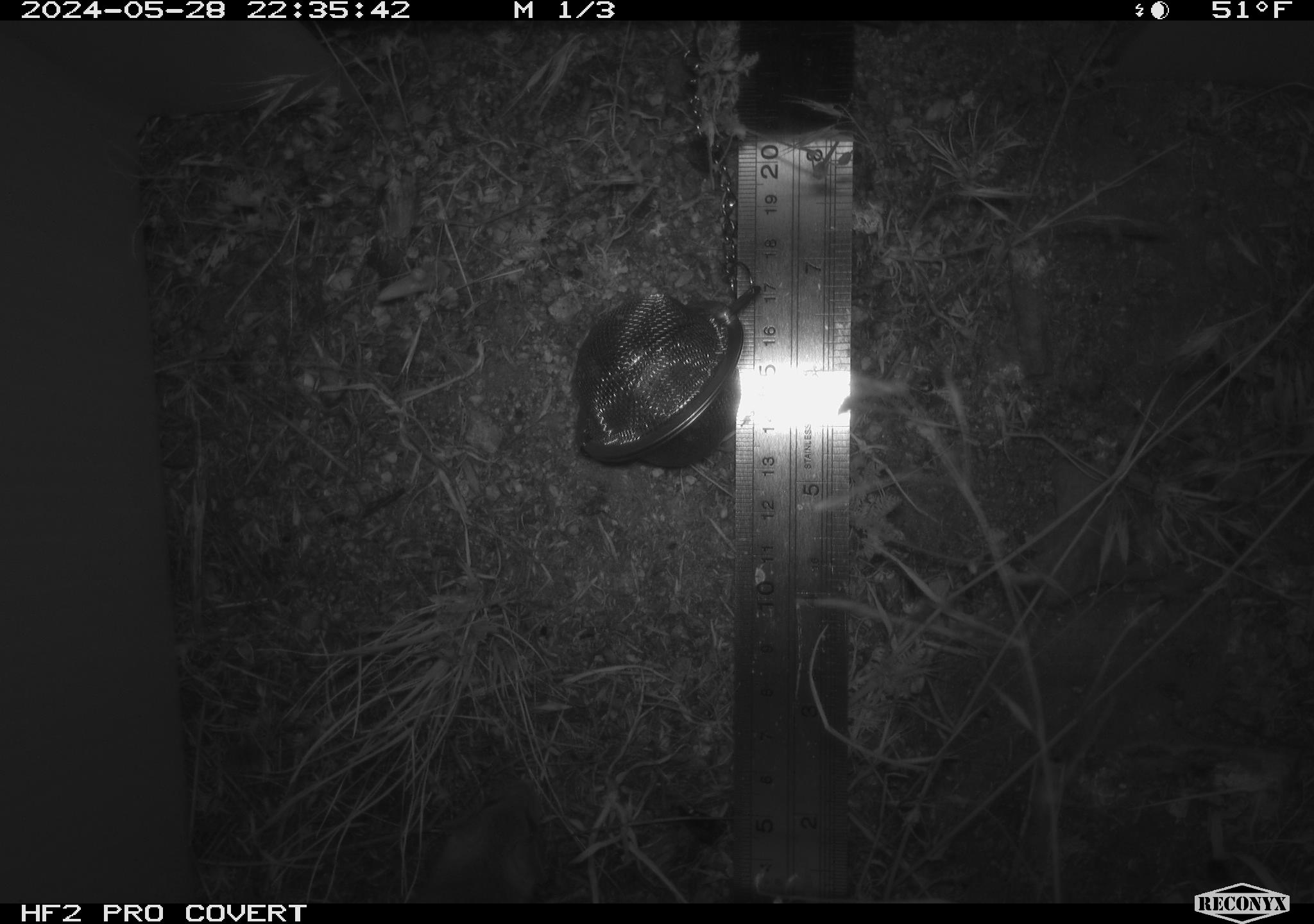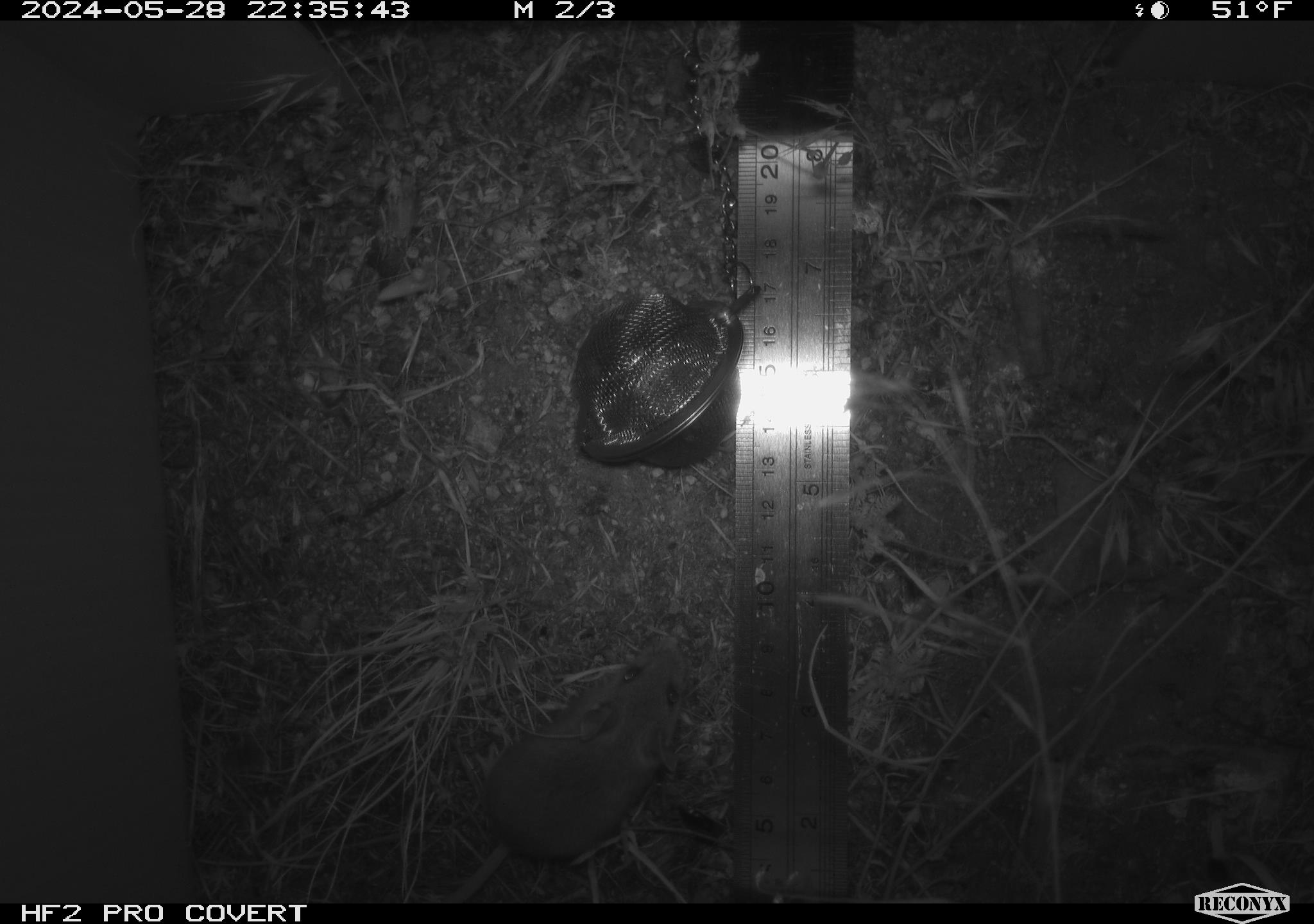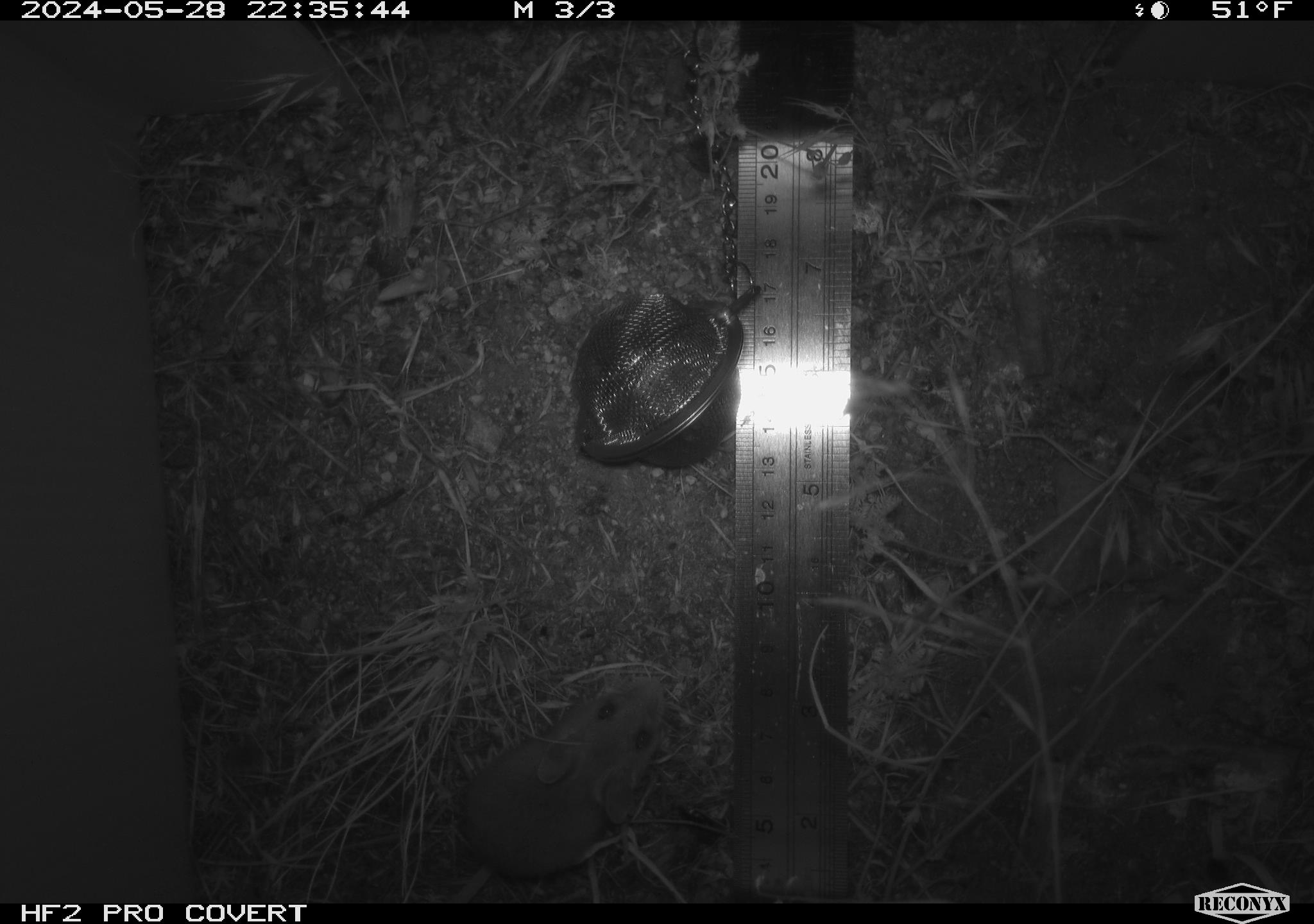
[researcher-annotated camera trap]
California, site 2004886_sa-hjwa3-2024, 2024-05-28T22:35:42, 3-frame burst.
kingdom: Animalia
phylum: Chordata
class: Mammalia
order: Rodentia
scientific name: Rodentia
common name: rodent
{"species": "rodent (Rodentia)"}